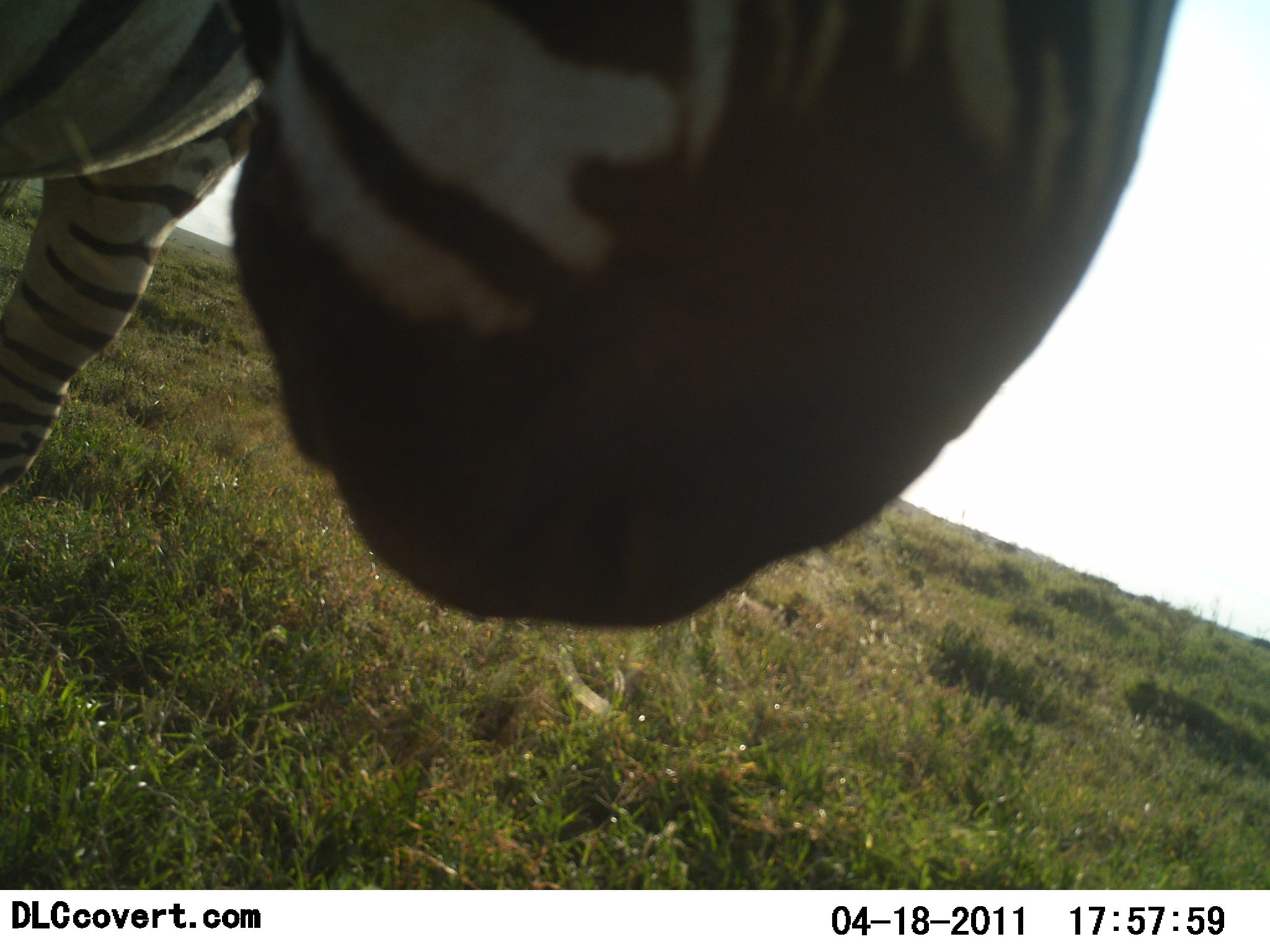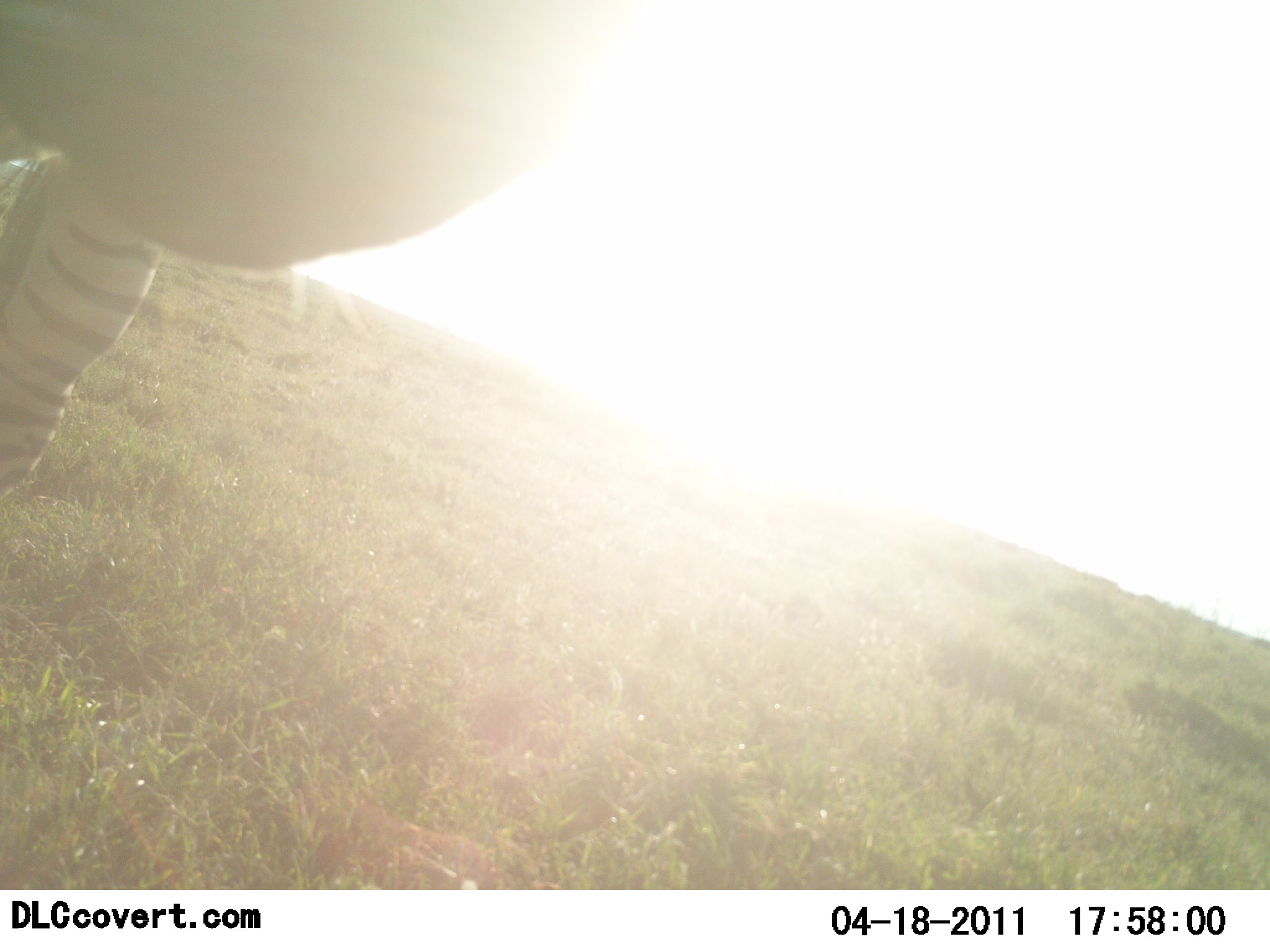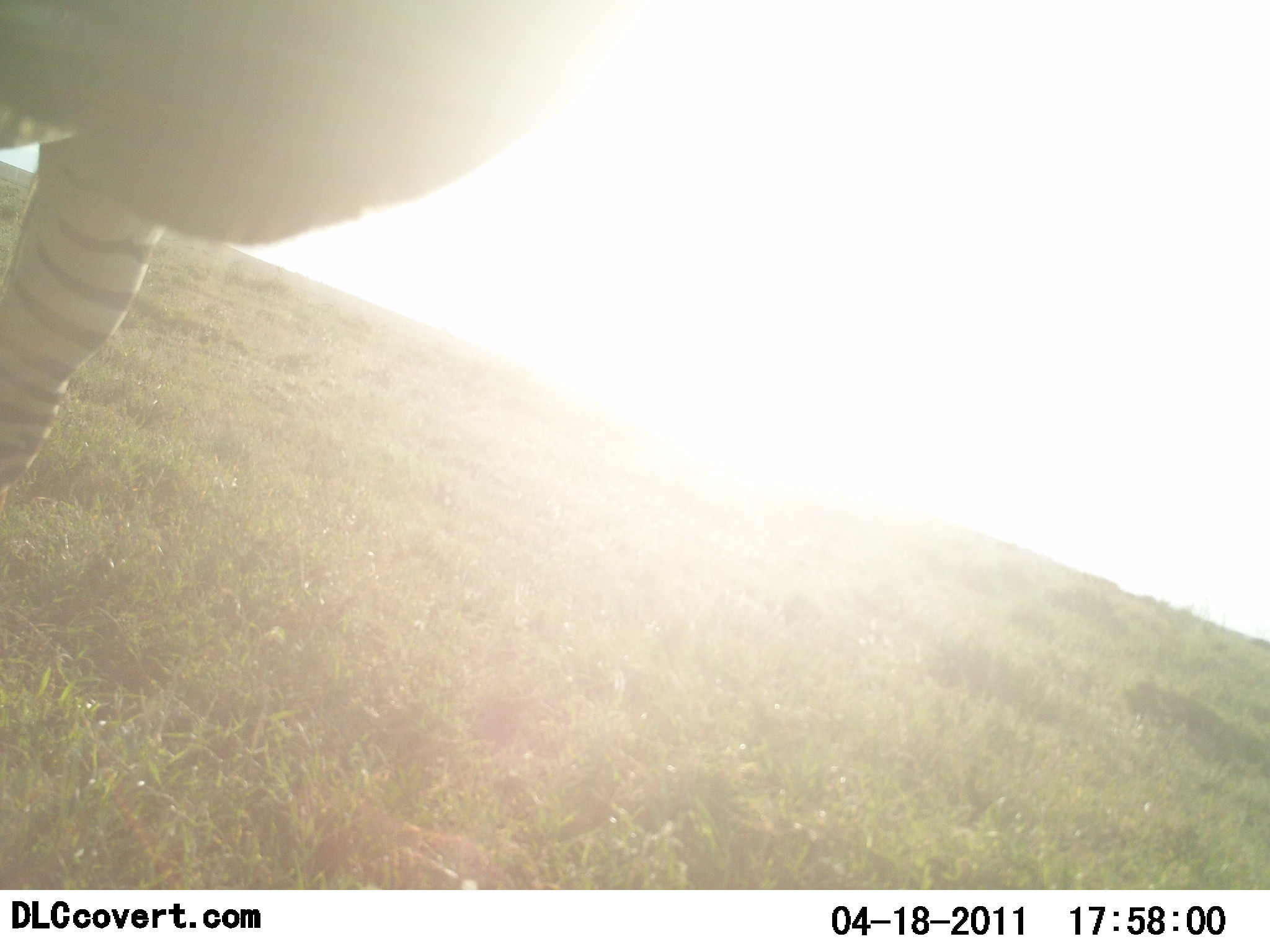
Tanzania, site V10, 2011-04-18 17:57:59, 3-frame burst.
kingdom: Animalia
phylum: Chordata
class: Mammalia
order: Perissodactyla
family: Equidae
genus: Equus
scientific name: Equus quagga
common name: plains zebra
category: zebra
Zebra (plains zebra) (Equus quagga), count 1. Behavior (volunteer vote fractions): standing 92%, resting 0%, moving 8%, interacting 8%. Young present (vote fraction): 0%. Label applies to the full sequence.